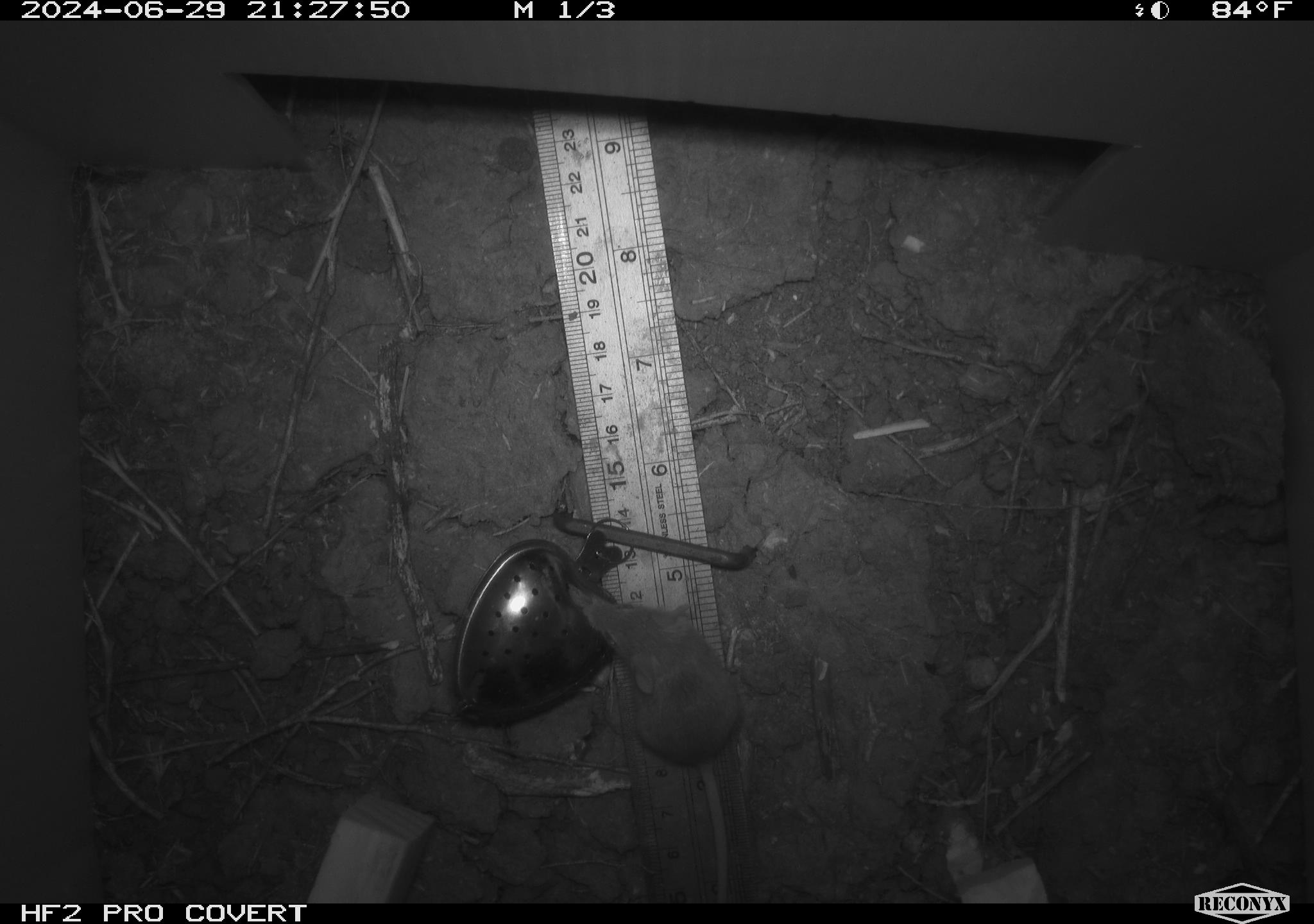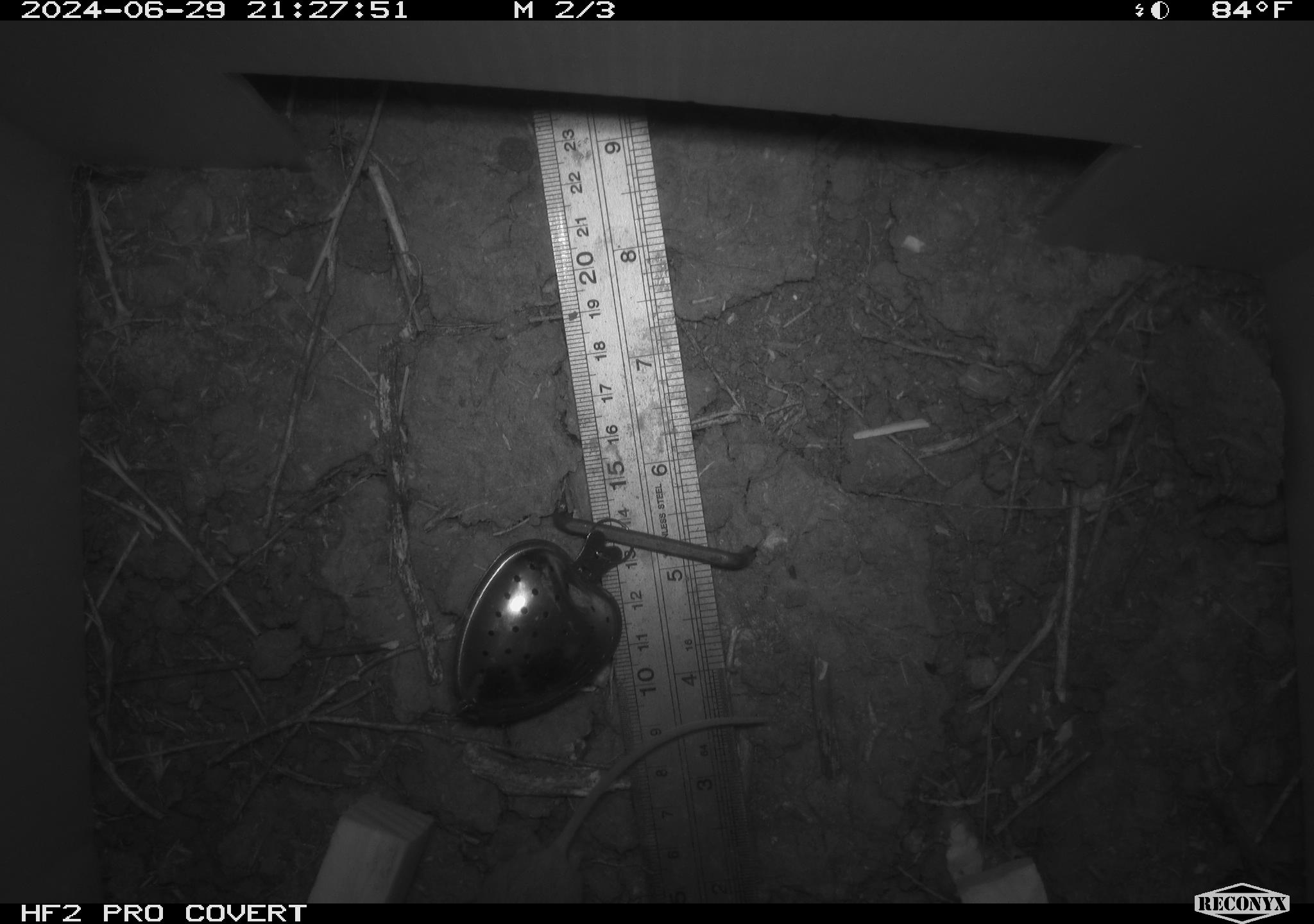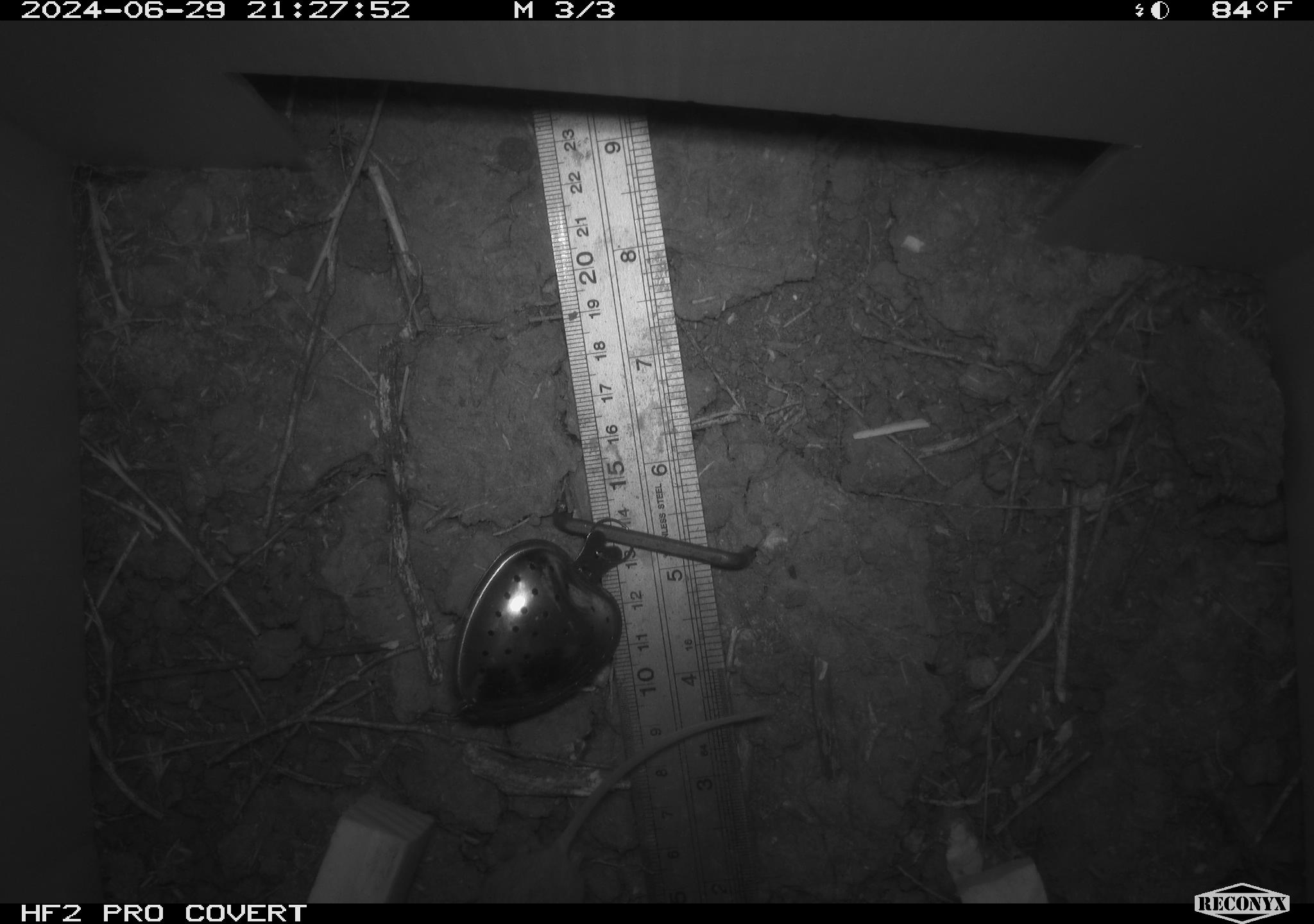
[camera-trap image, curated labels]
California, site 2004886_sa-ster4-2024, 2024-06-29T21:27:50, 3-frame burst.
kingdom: Animalia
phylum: Chordata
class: Mammalia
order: Rodentia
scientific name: Rodentia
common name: mouse species